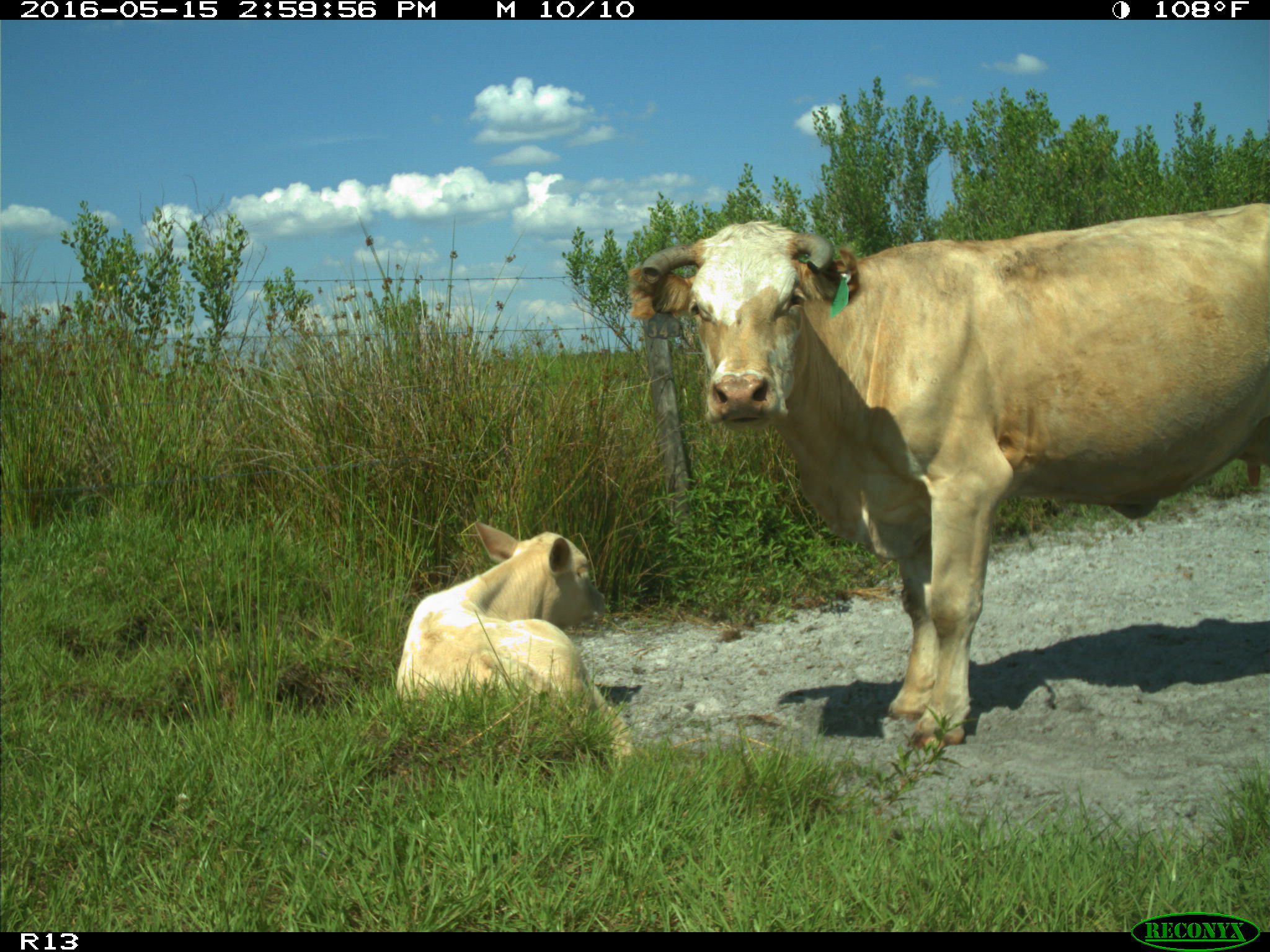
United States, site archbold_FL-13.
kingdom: Animalia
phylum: Chordata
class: Mammalia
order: Artiodactyla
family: Bovidae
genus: Bos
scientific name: Bos taurus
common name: domestic cow